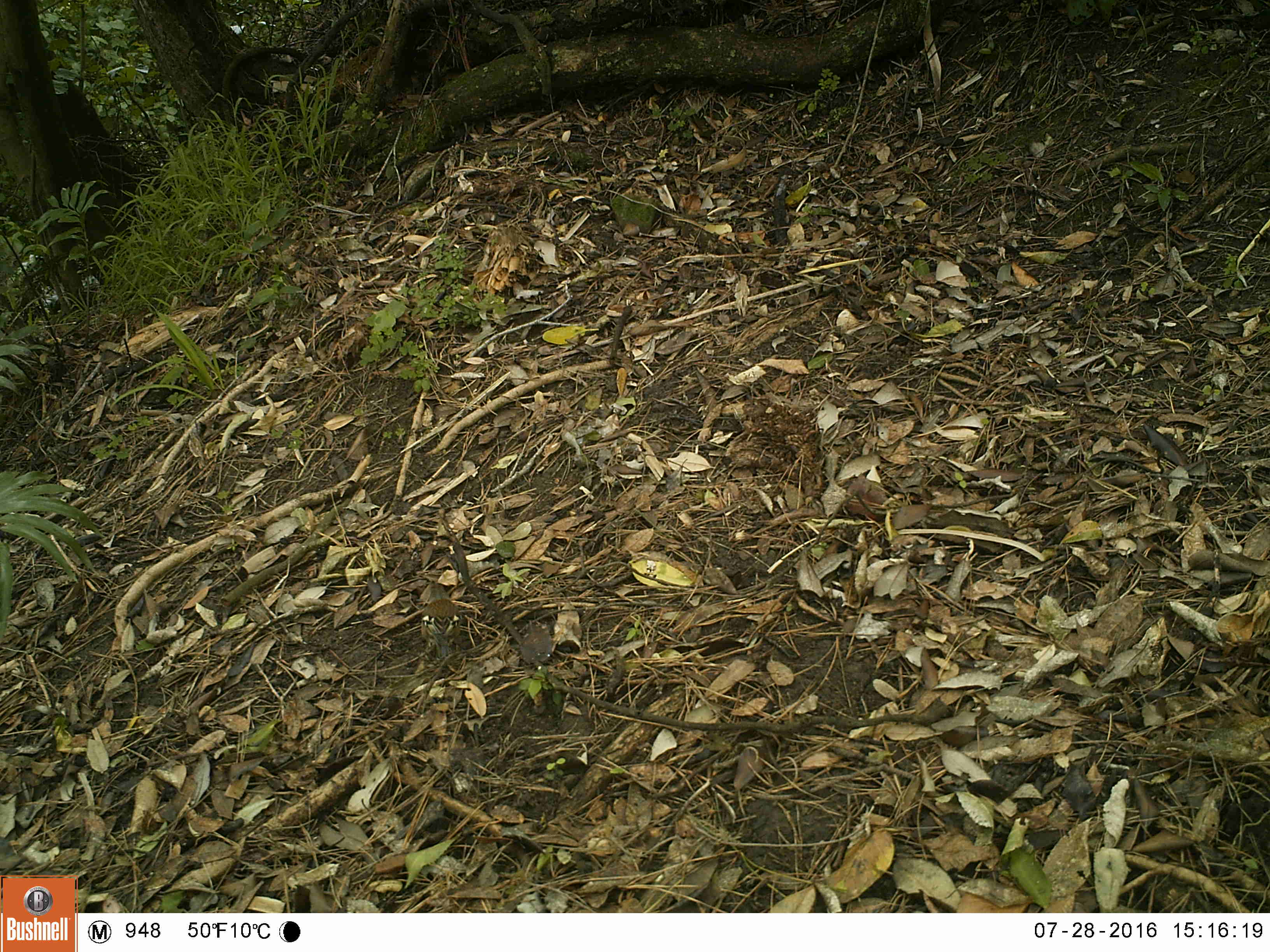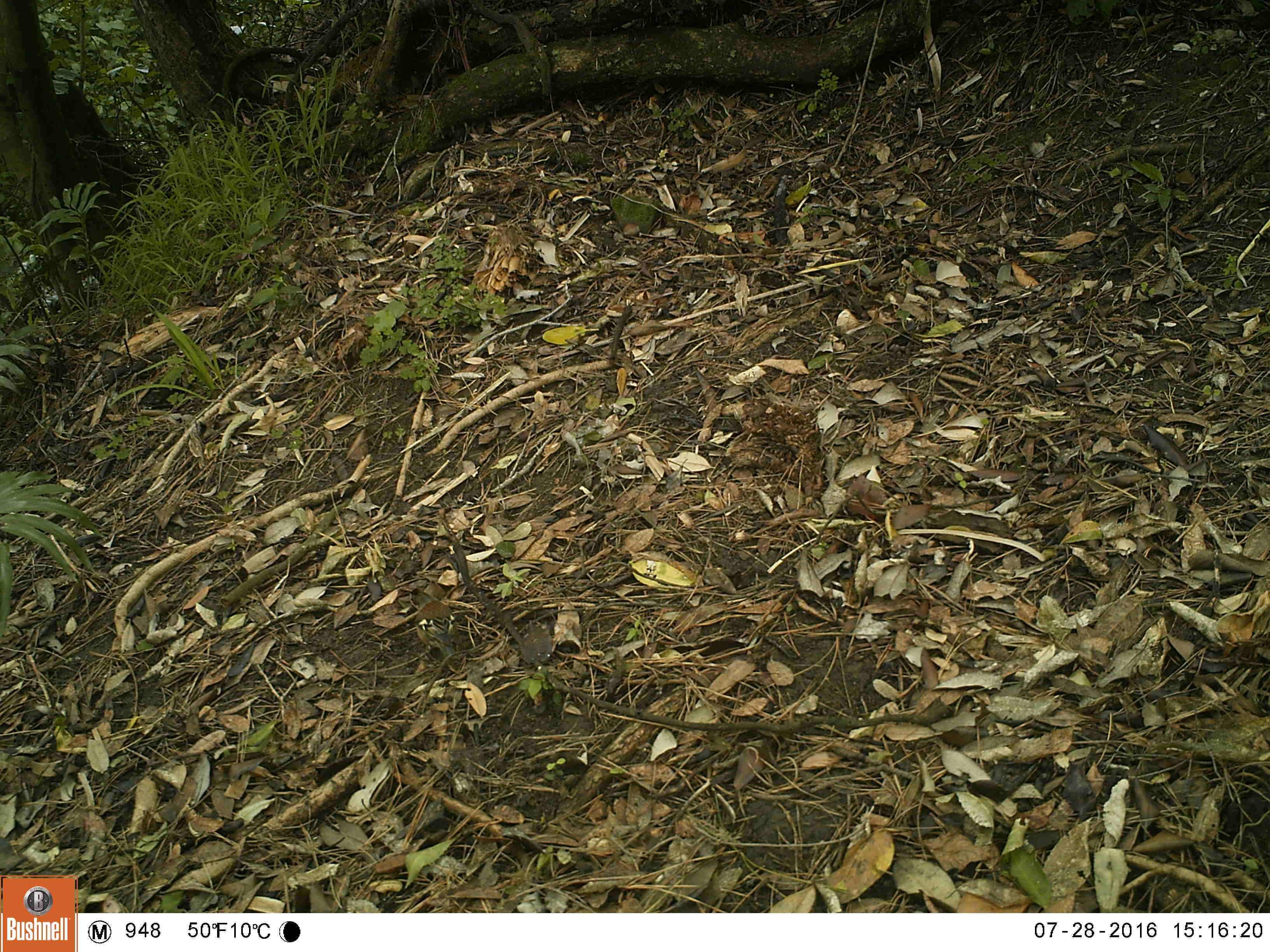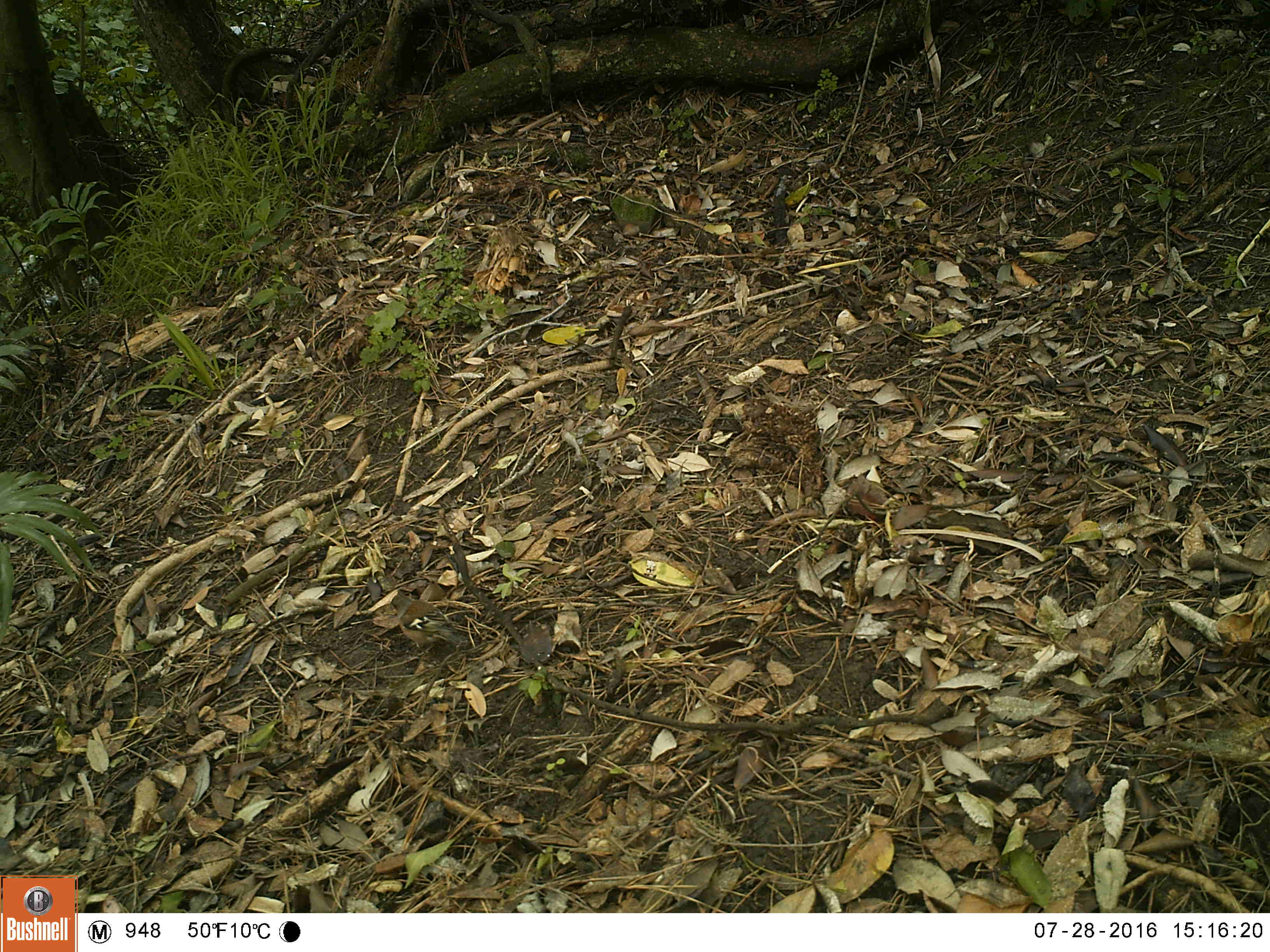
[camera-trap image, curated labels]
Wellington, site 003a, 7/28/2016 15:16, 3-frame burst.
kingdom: Animalia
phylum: Chordata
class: Aves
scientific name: Aves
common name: bird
Bird (Aves).